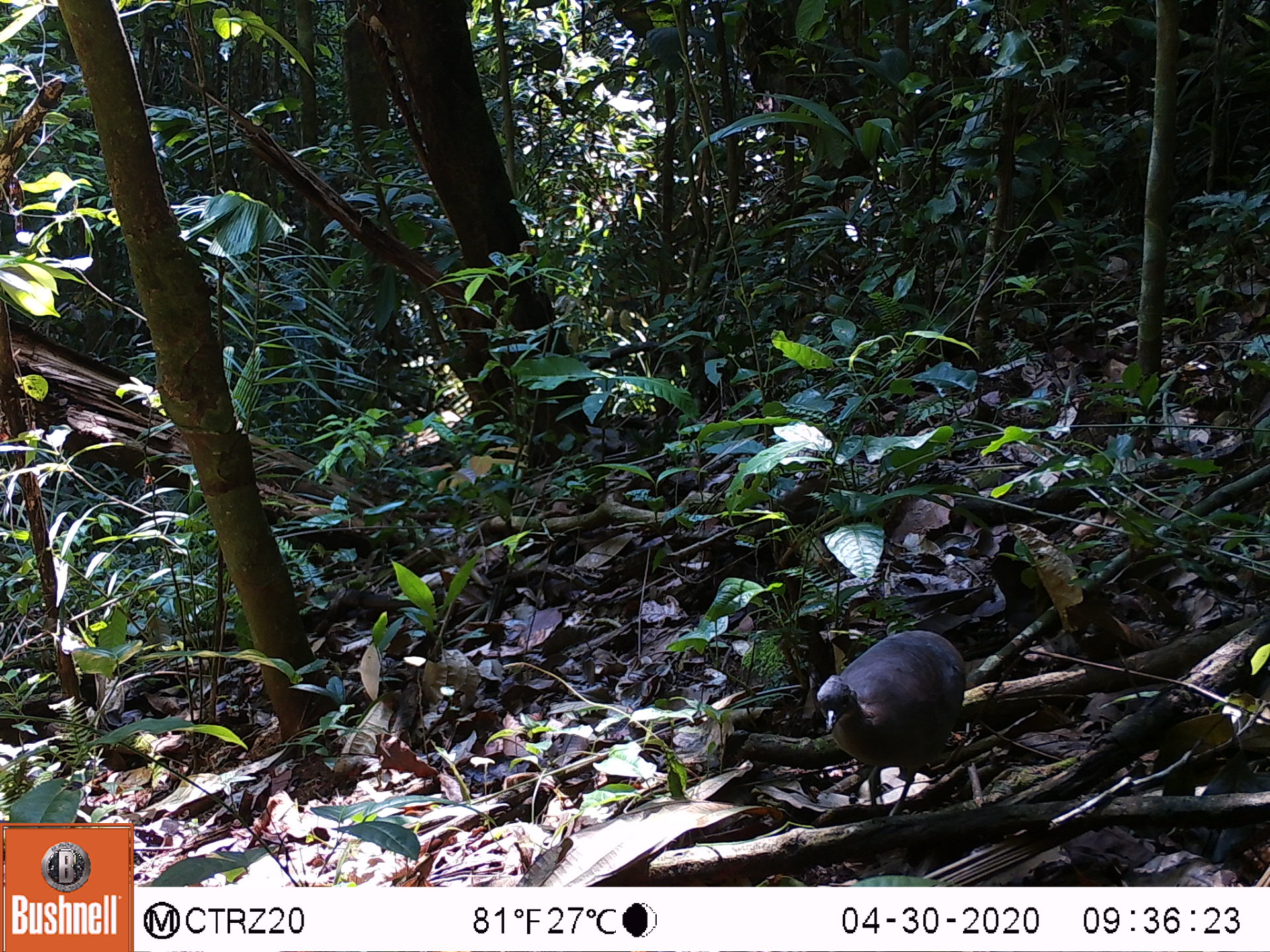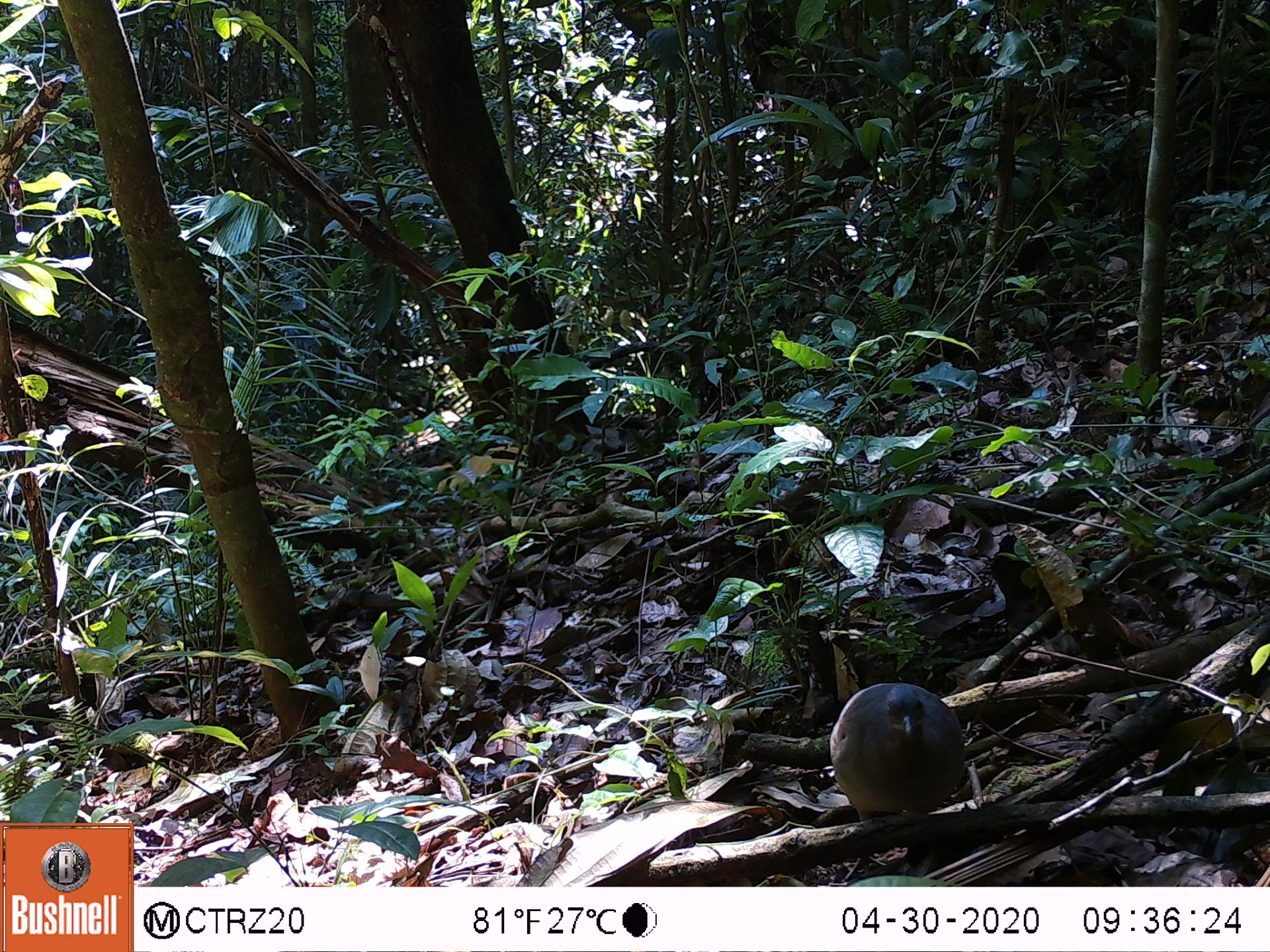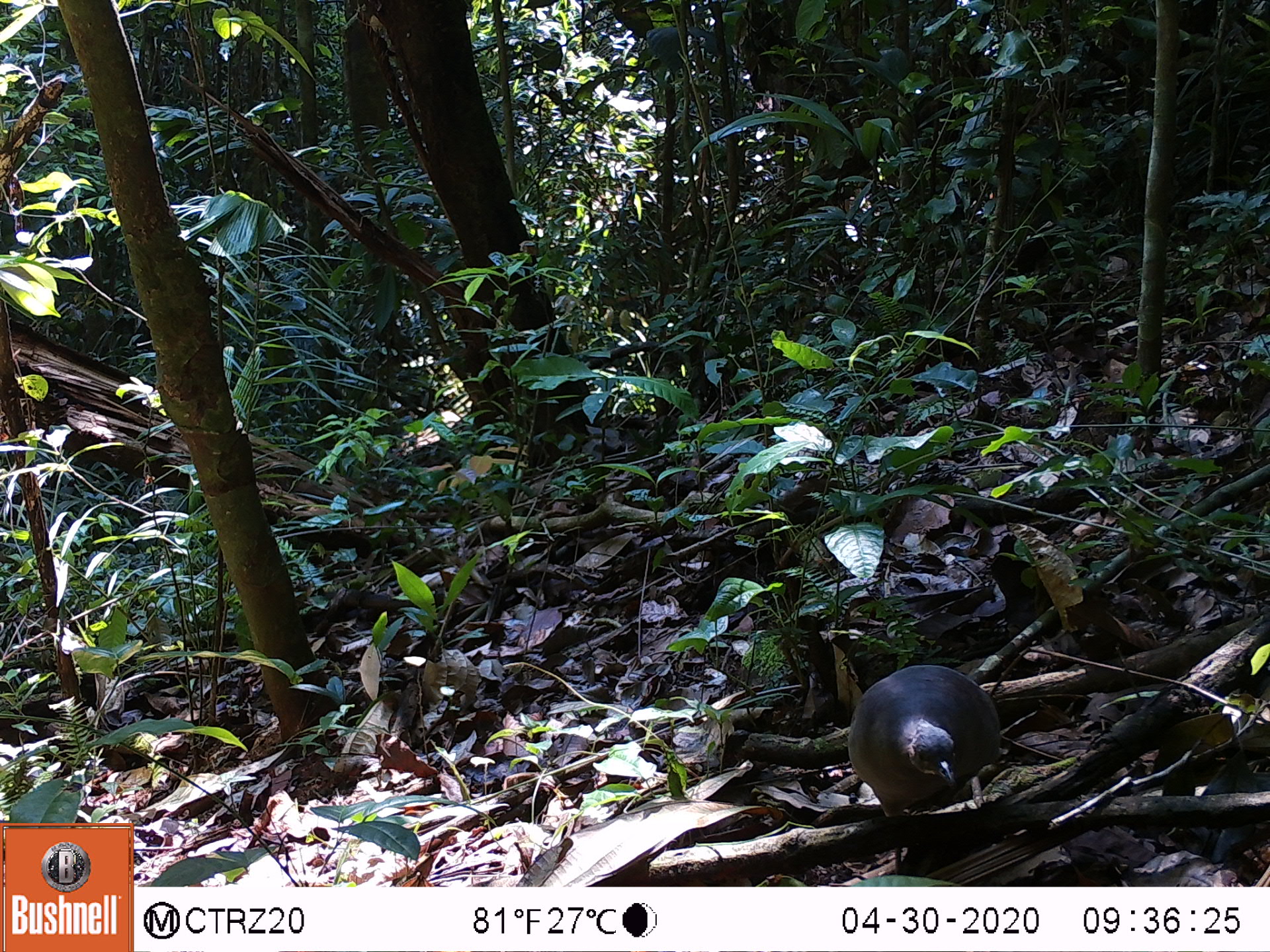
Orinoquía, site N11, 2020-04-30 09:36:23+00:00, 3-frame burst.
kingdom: Animalia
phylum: Chordata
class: Aves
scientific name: Aves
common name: bird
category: unknown bird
Unknown bird (bird) (Aves).